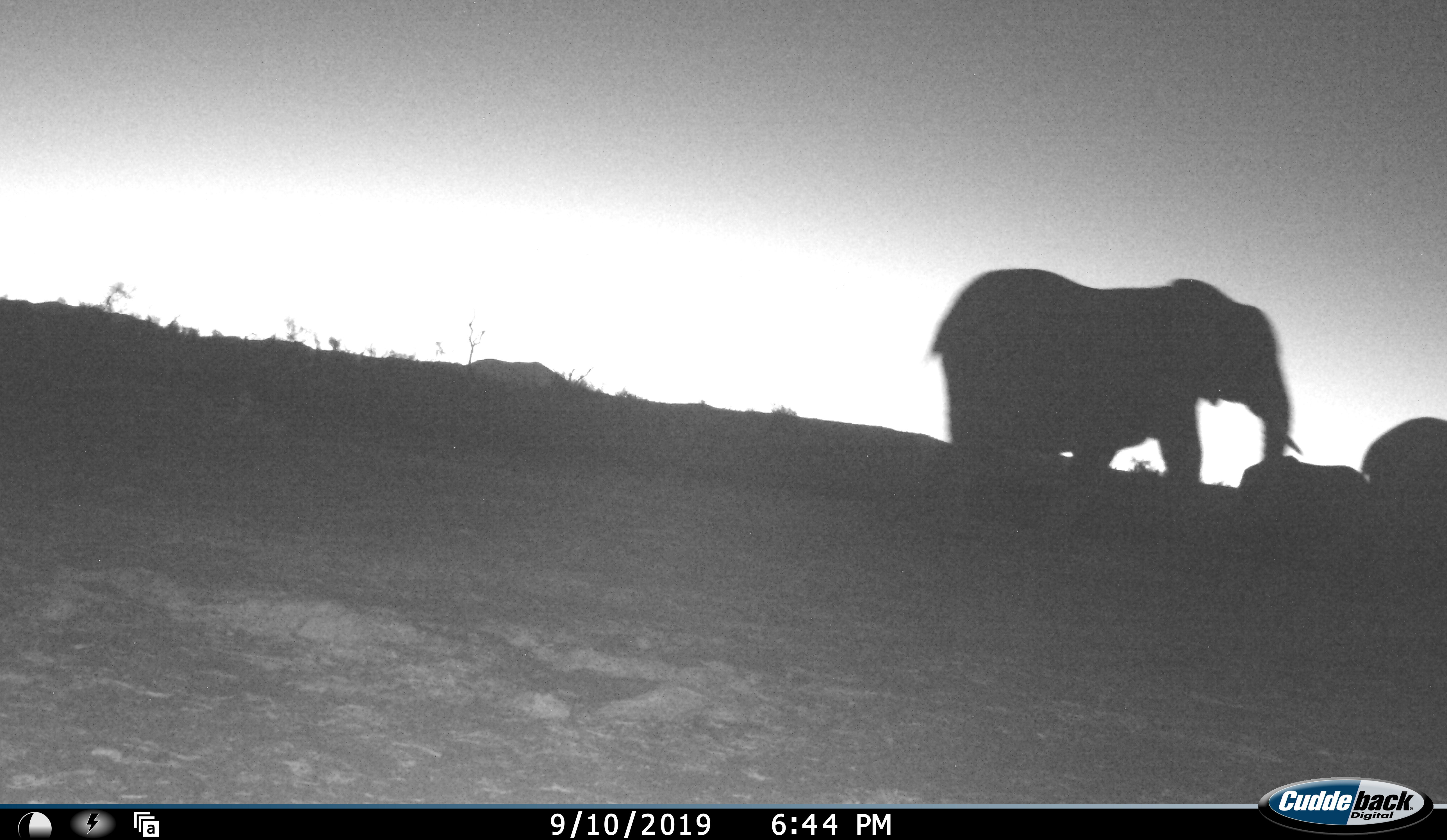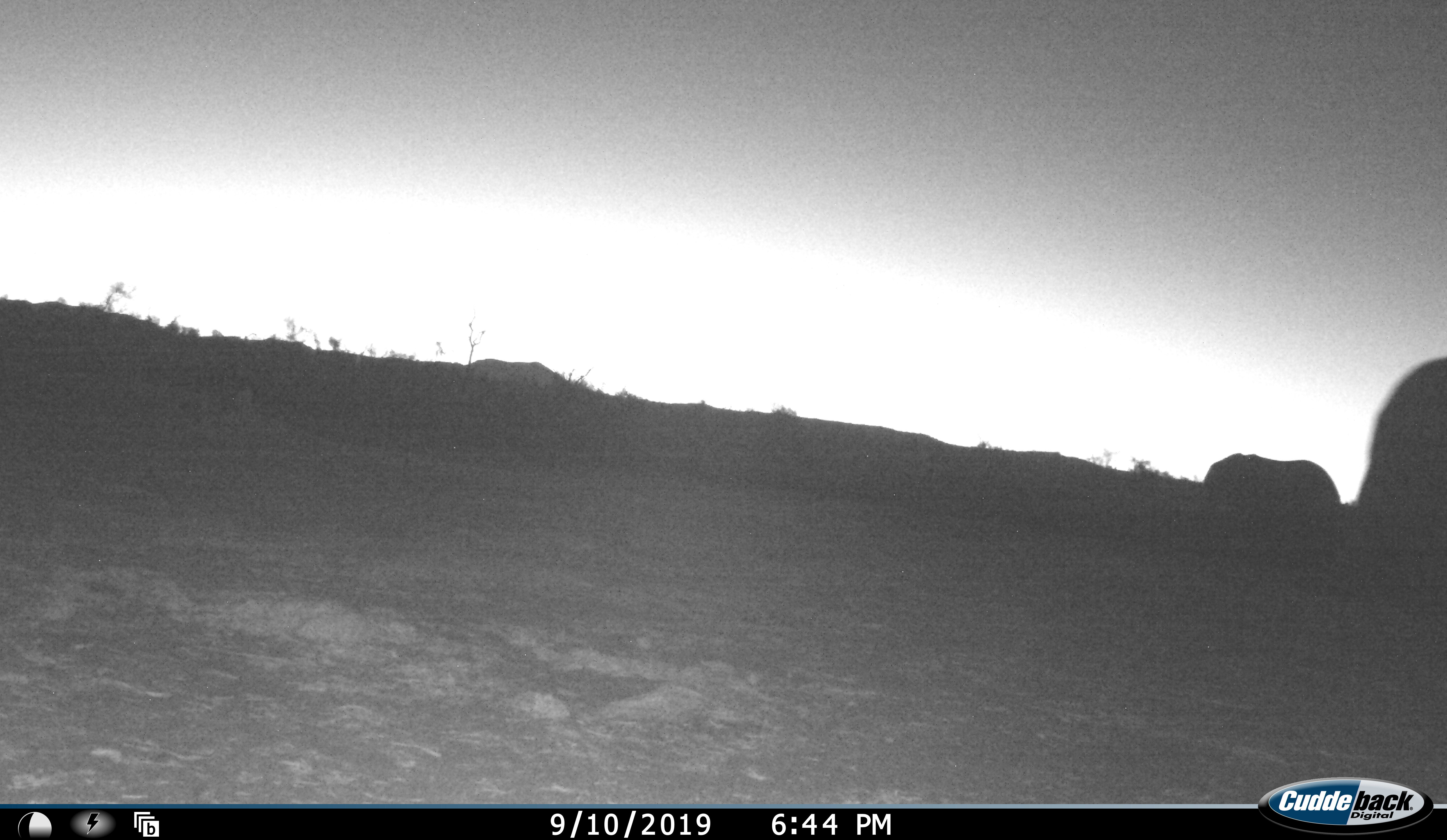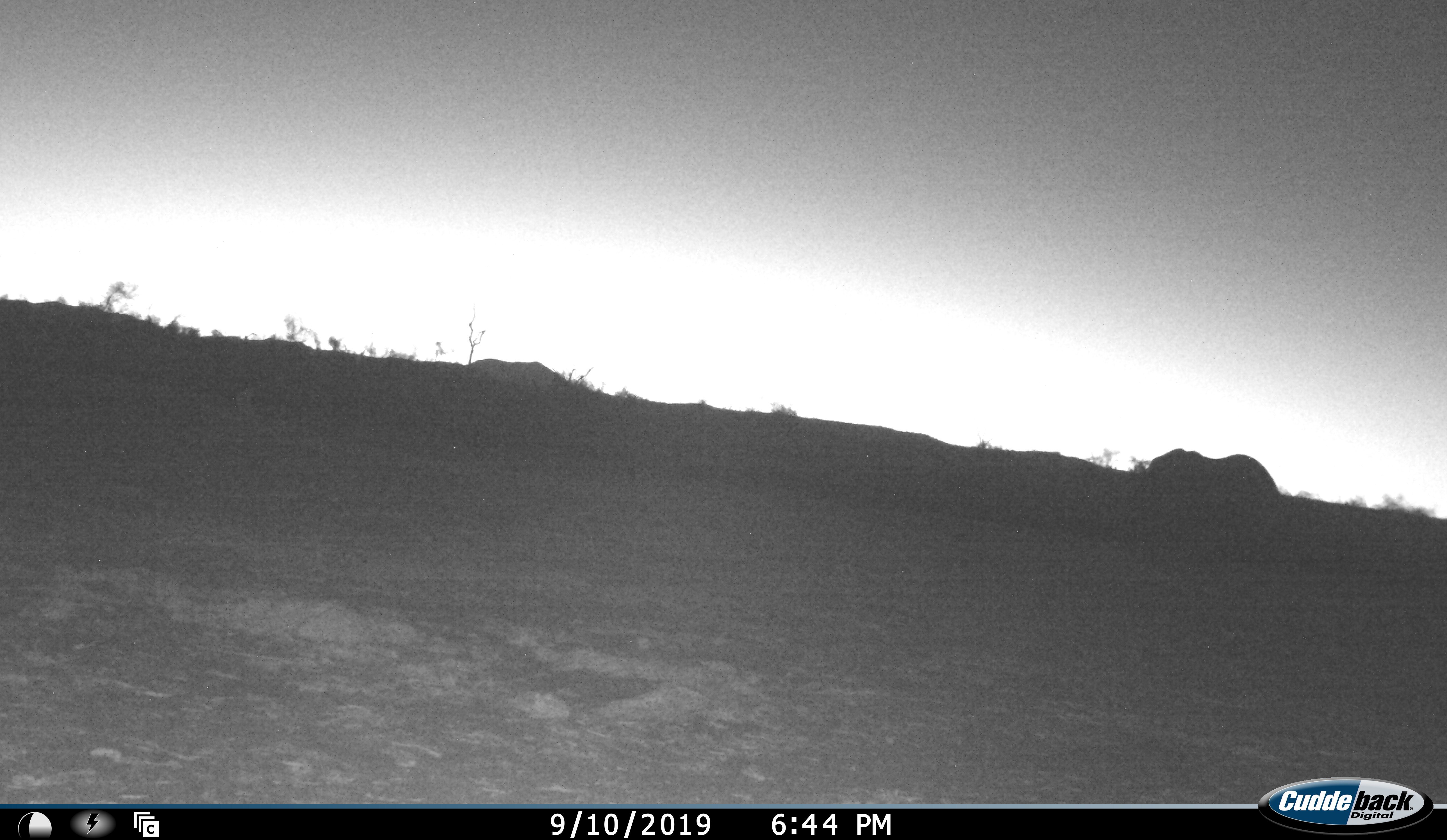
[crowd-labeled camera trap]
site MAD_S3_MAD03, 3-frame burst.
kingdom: Animalia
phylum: Chordata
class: Mammalia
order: Proboscidea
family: Elephantidae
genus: Loxodonta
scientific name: Loxodonta africana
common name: african bush elephant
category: elephant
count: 3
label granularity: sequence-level